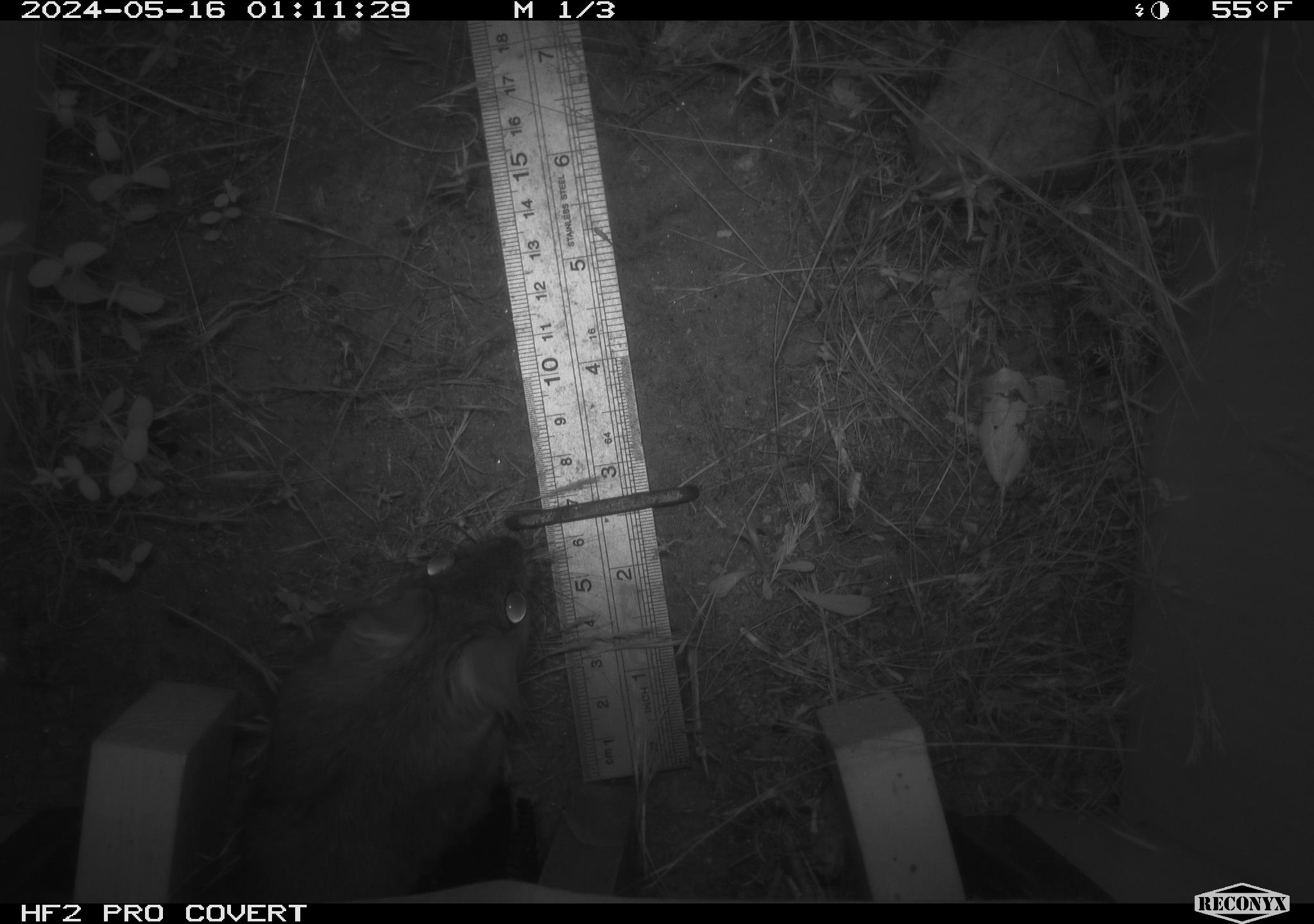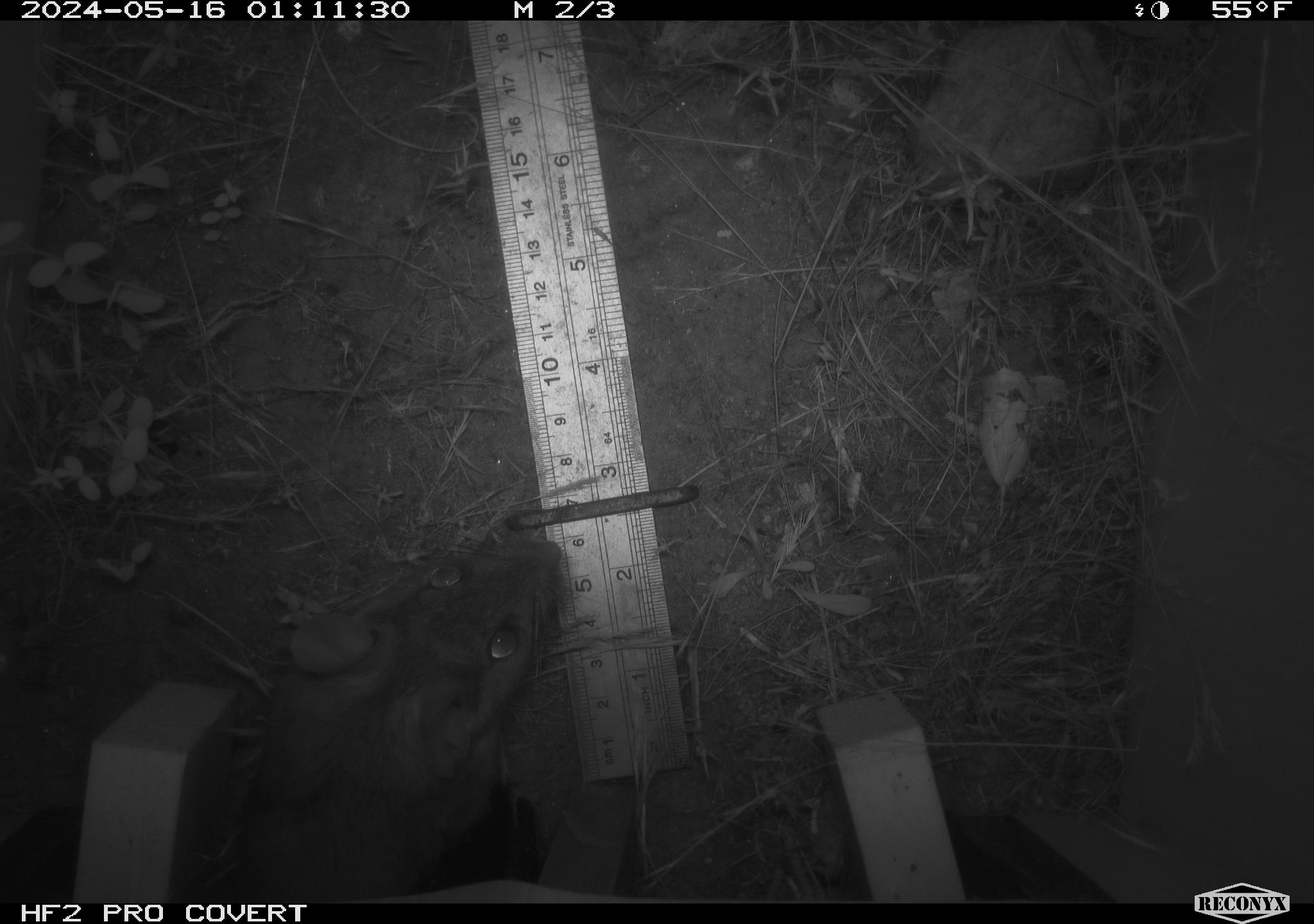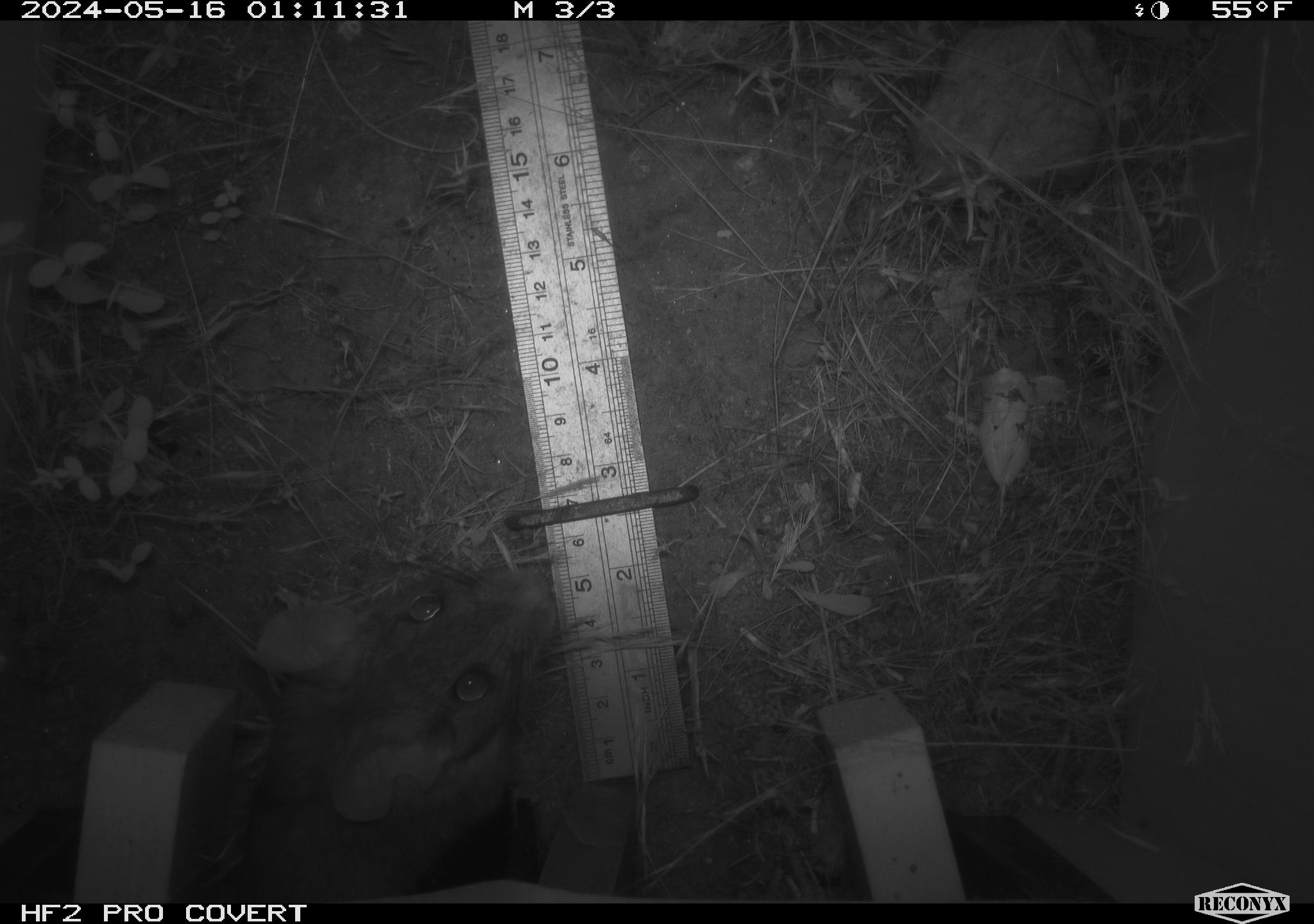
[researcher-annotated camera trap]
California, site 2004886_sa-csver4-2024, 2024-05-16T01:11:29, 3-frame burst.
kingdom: Animalia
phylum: Chordata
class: Mammalia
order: Rodentia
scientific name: Rodentia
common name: woodrat or rat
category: woodrat or rat species